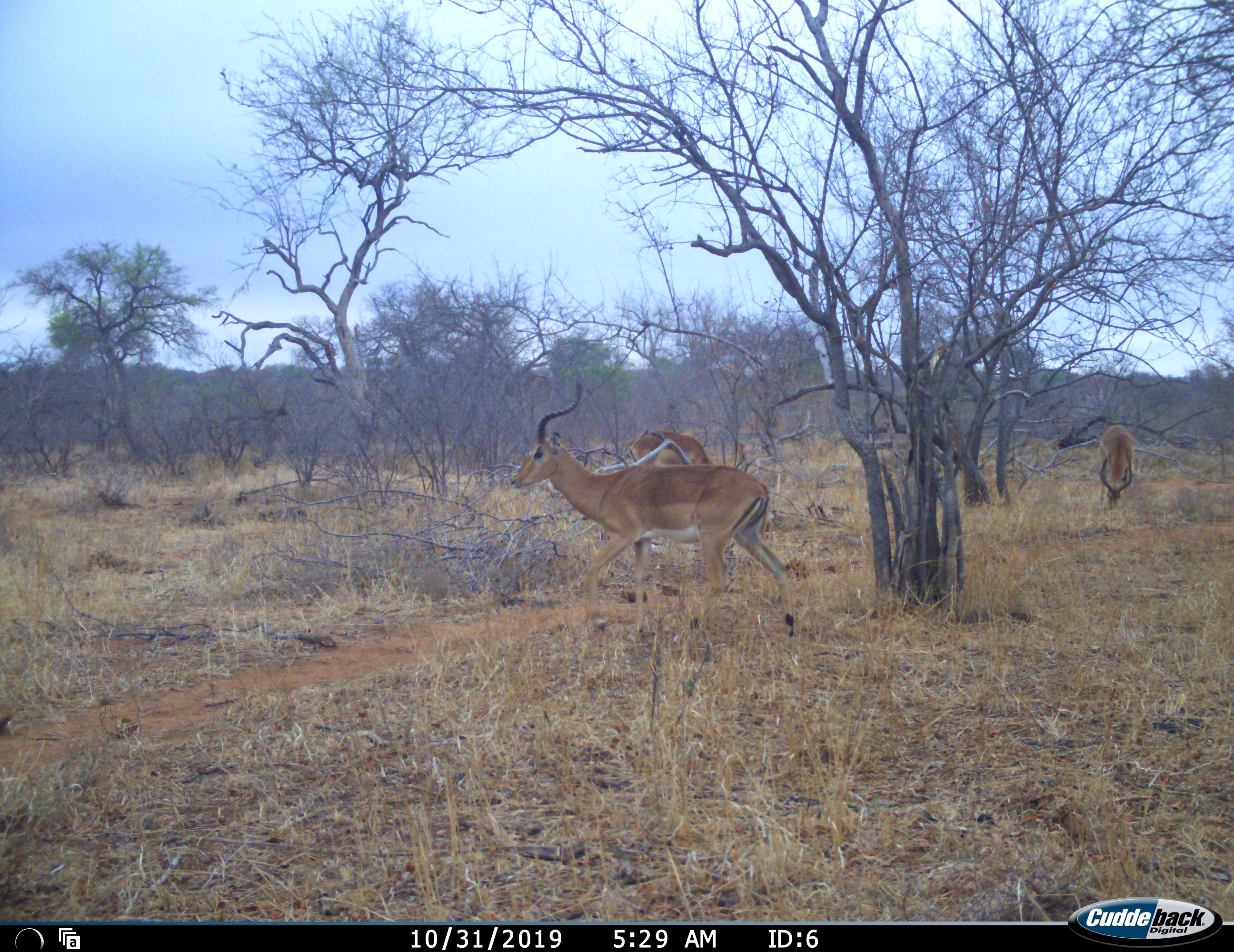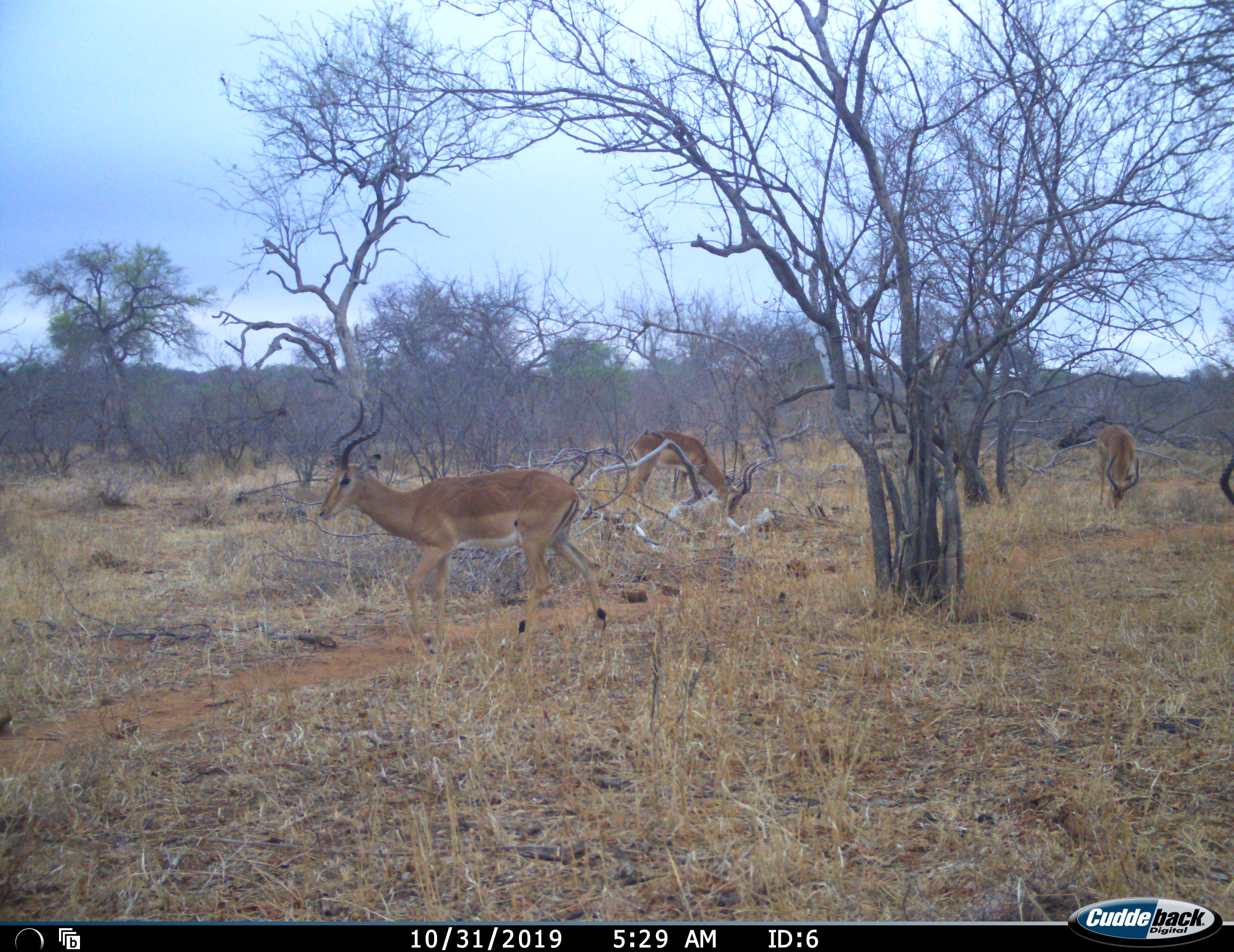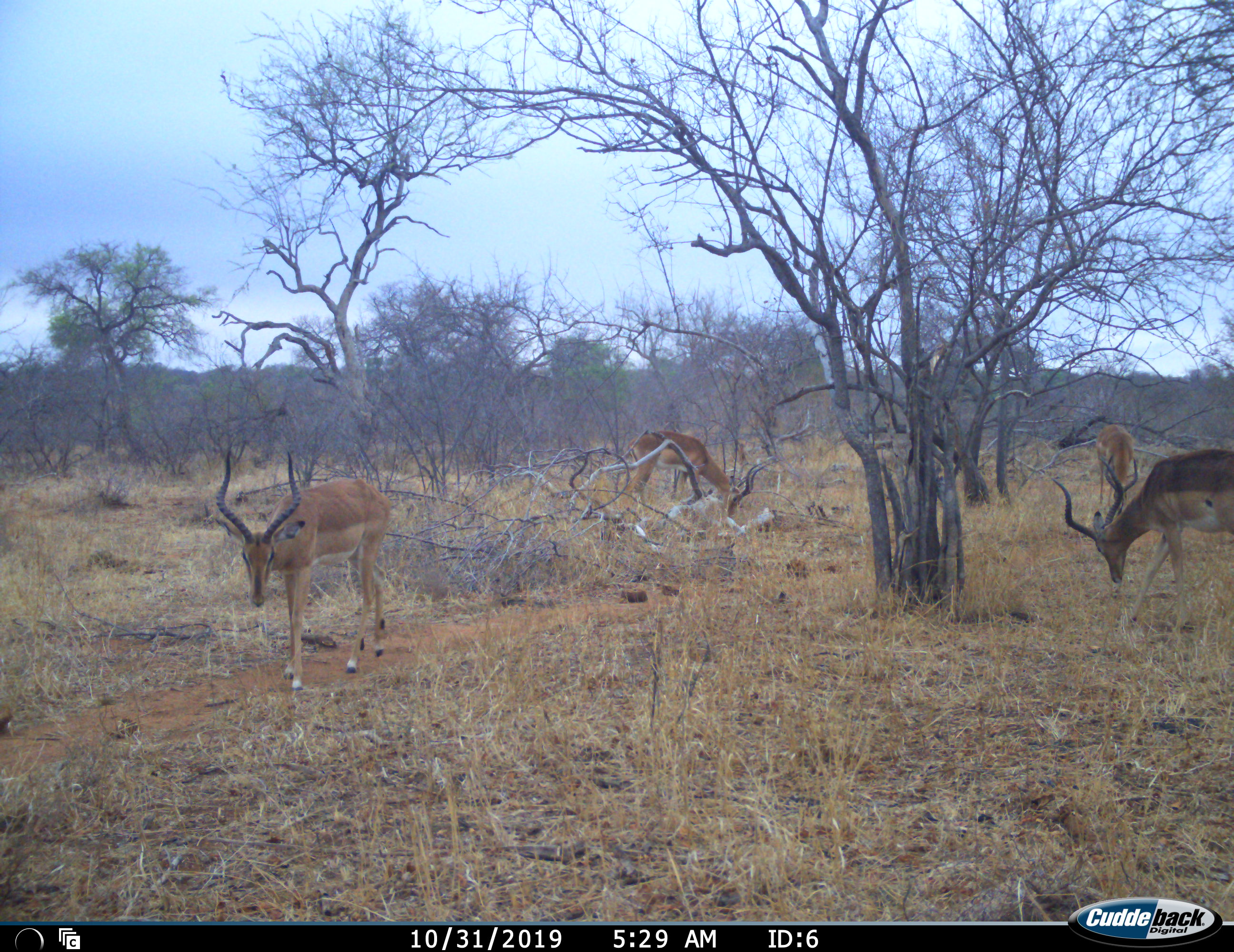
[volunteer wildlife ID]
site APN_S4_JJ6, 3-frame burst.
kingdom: Animalia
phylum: Chordata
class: Mammalia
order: Artiodactyla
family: Bovidae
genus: Aepyceros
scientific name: Aepyceros melampus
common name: impala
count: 4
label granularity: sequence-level